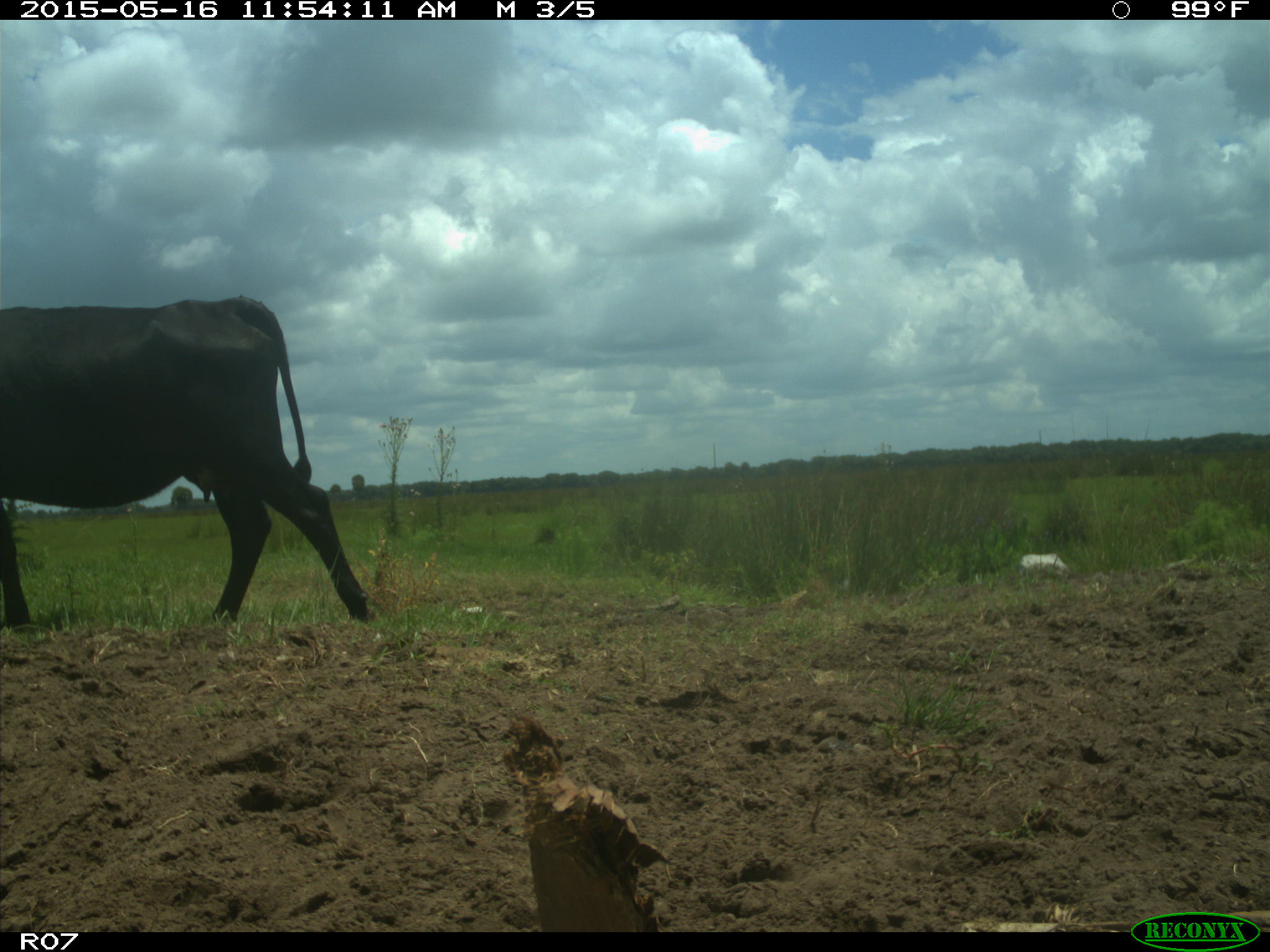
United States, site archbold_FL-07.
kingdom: Animalia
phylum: Chordata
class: Mammalia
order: Artiodactyla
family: Bovidae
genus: Bos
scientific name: Bos taurus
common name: domestic cow